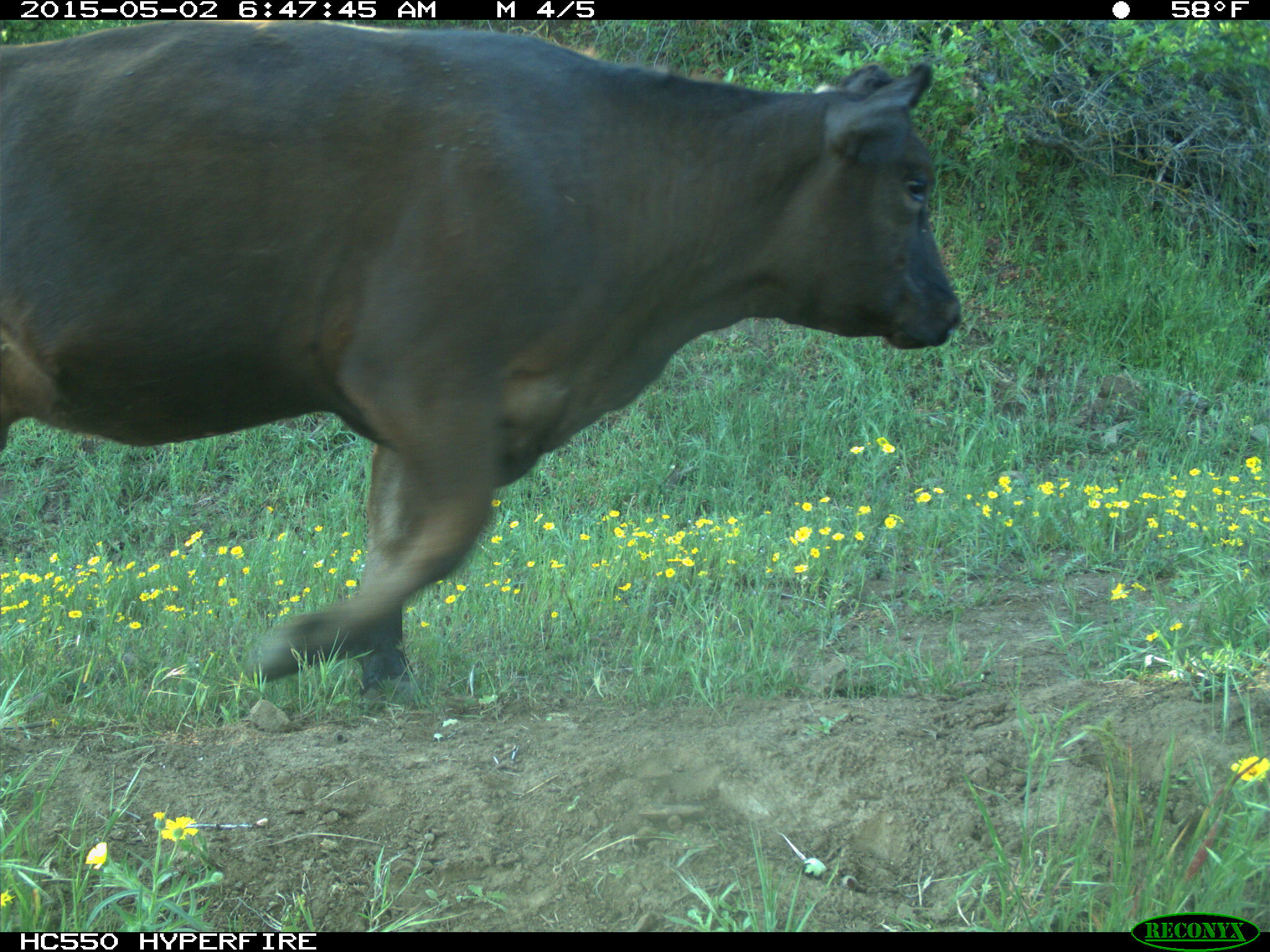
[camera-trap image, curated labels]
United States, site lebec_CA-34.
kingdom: Animalia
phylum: Chordata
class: Mammalia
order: Artiodactyla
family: Bovidae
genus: Bos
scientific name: Bos taurus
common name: domestic cow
Bos taurus (domestic cow).